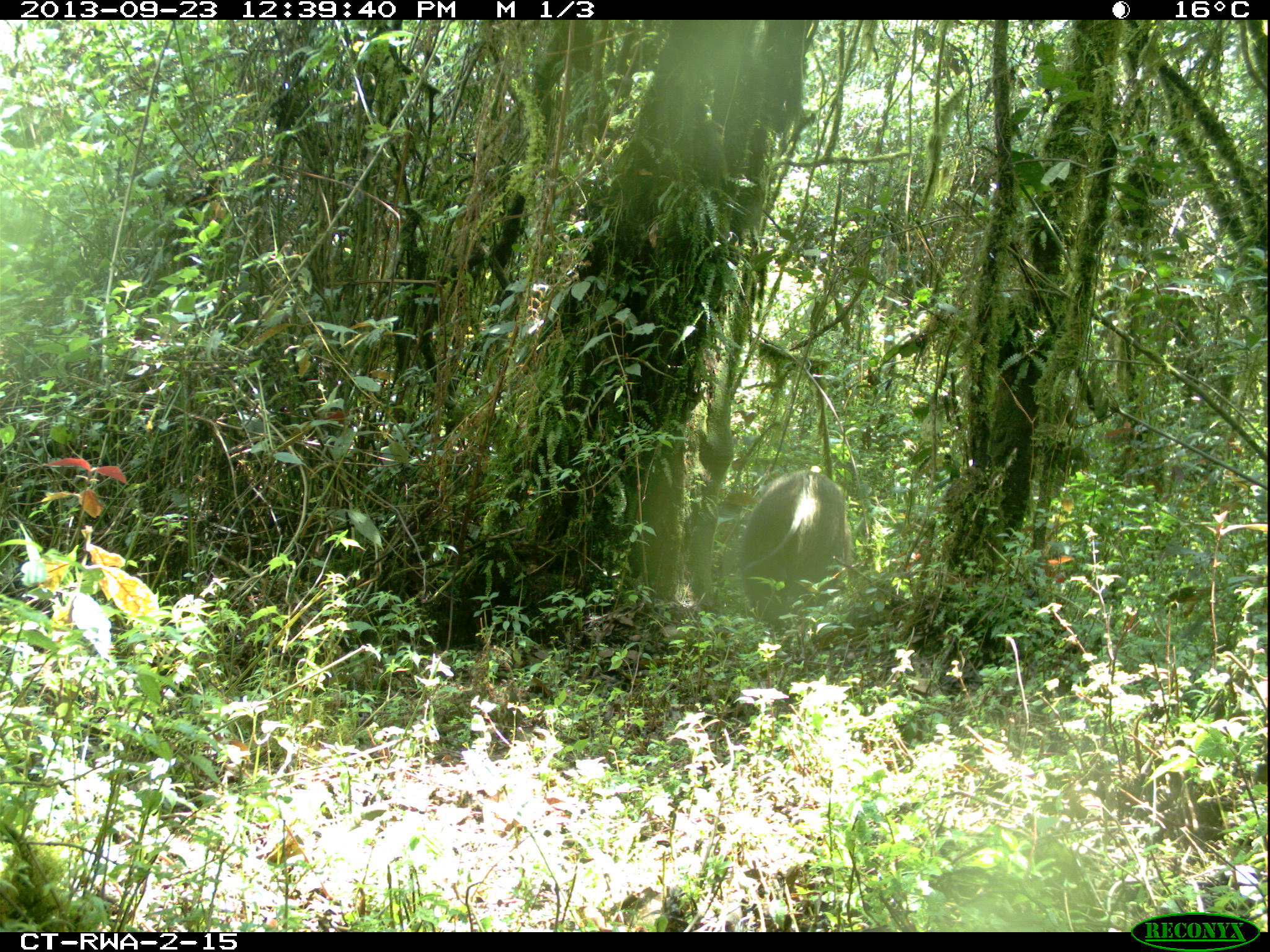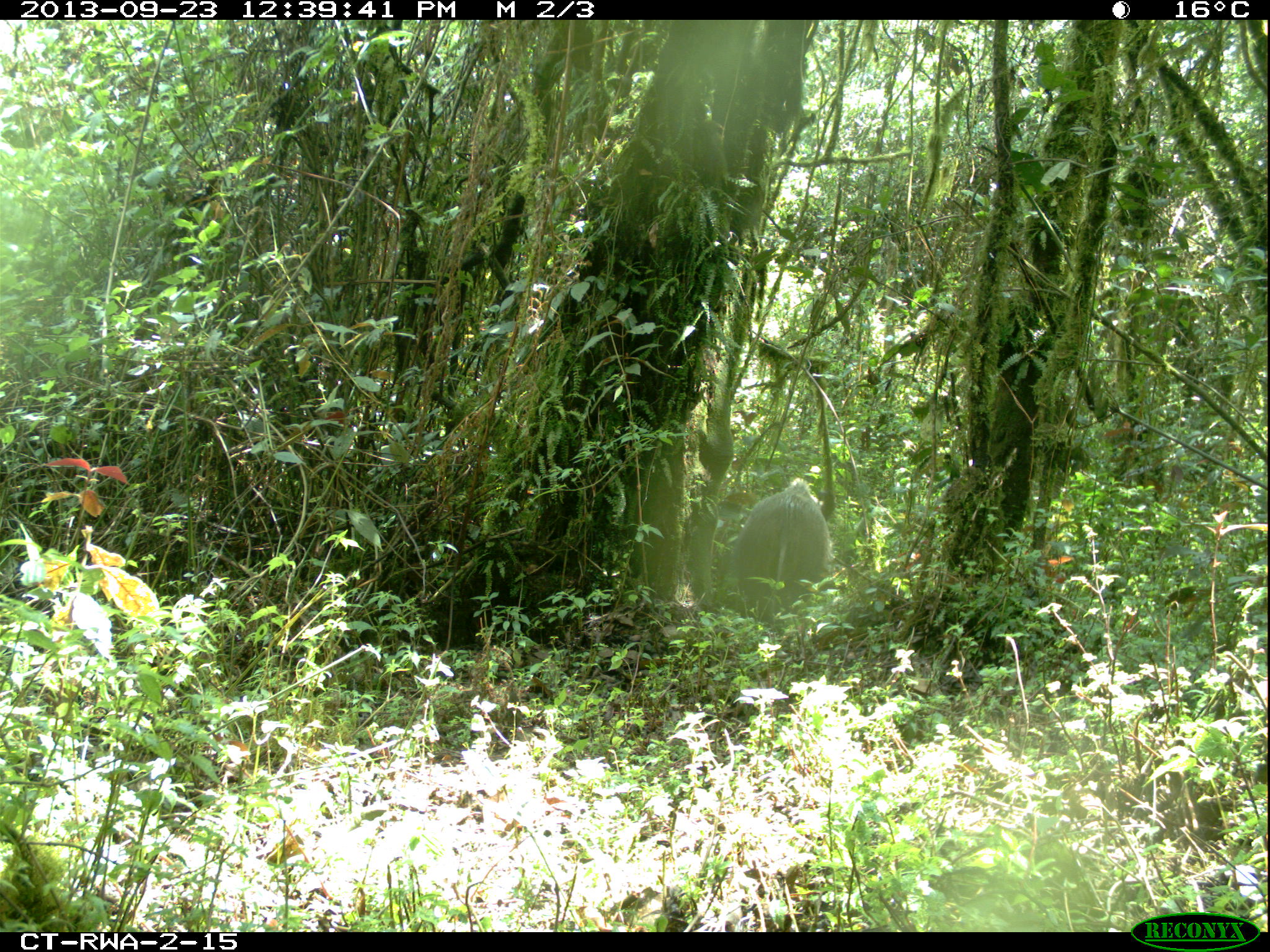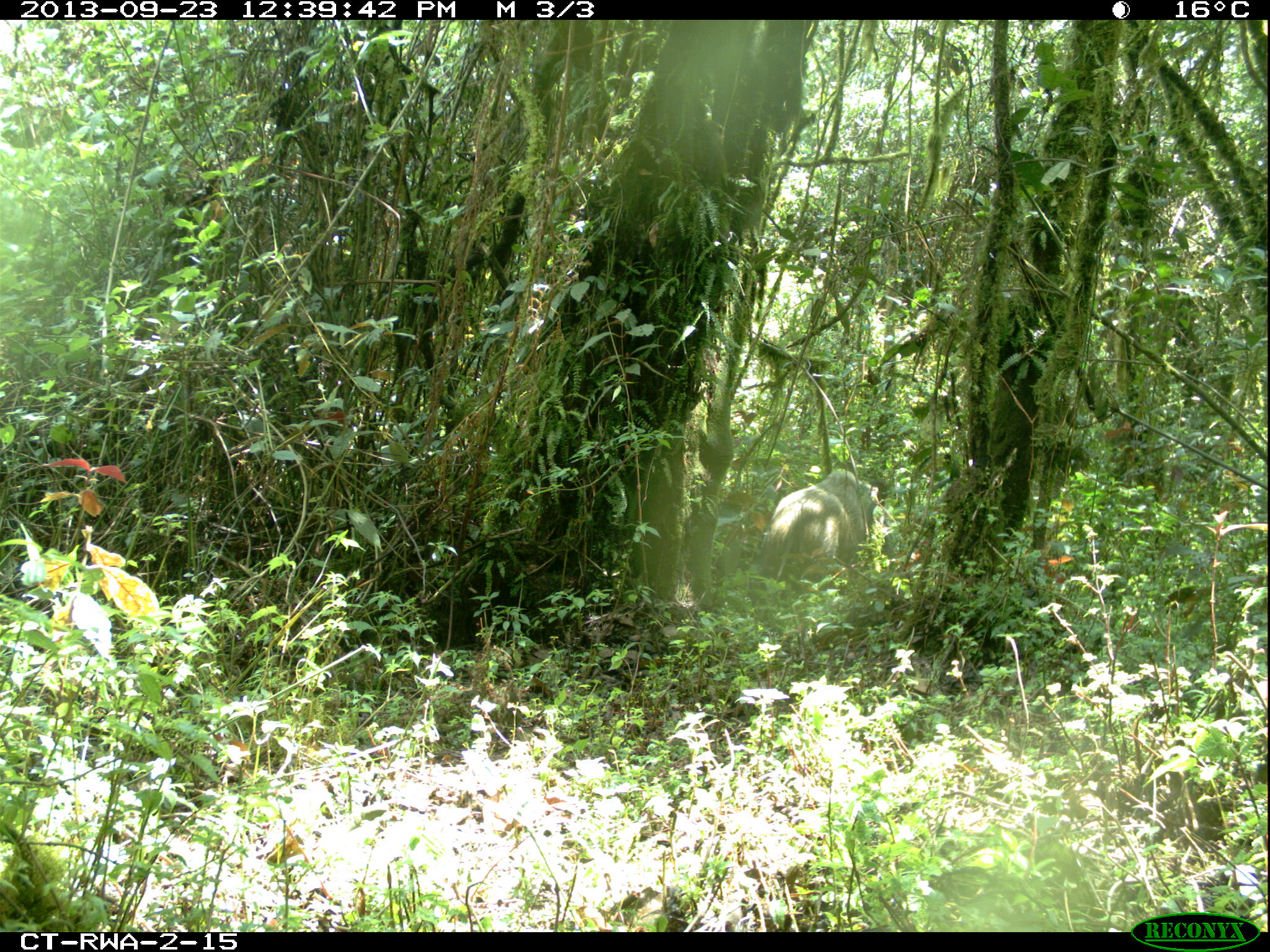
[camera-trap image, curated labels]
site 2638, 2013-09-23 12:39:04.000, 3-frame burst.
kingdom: Animalia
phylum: Chordata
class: Mammalia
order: Artiodactyla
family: Suidae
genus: Potamochoerus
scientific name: Potamochoerus larvatus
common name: bushpig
Potamochoerus larvatus (bushpig), count 2.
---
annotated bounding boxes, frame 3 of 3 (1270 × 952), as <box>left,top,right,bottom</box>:
potamochoerus larvatus: <box>758,462,882,580</box>